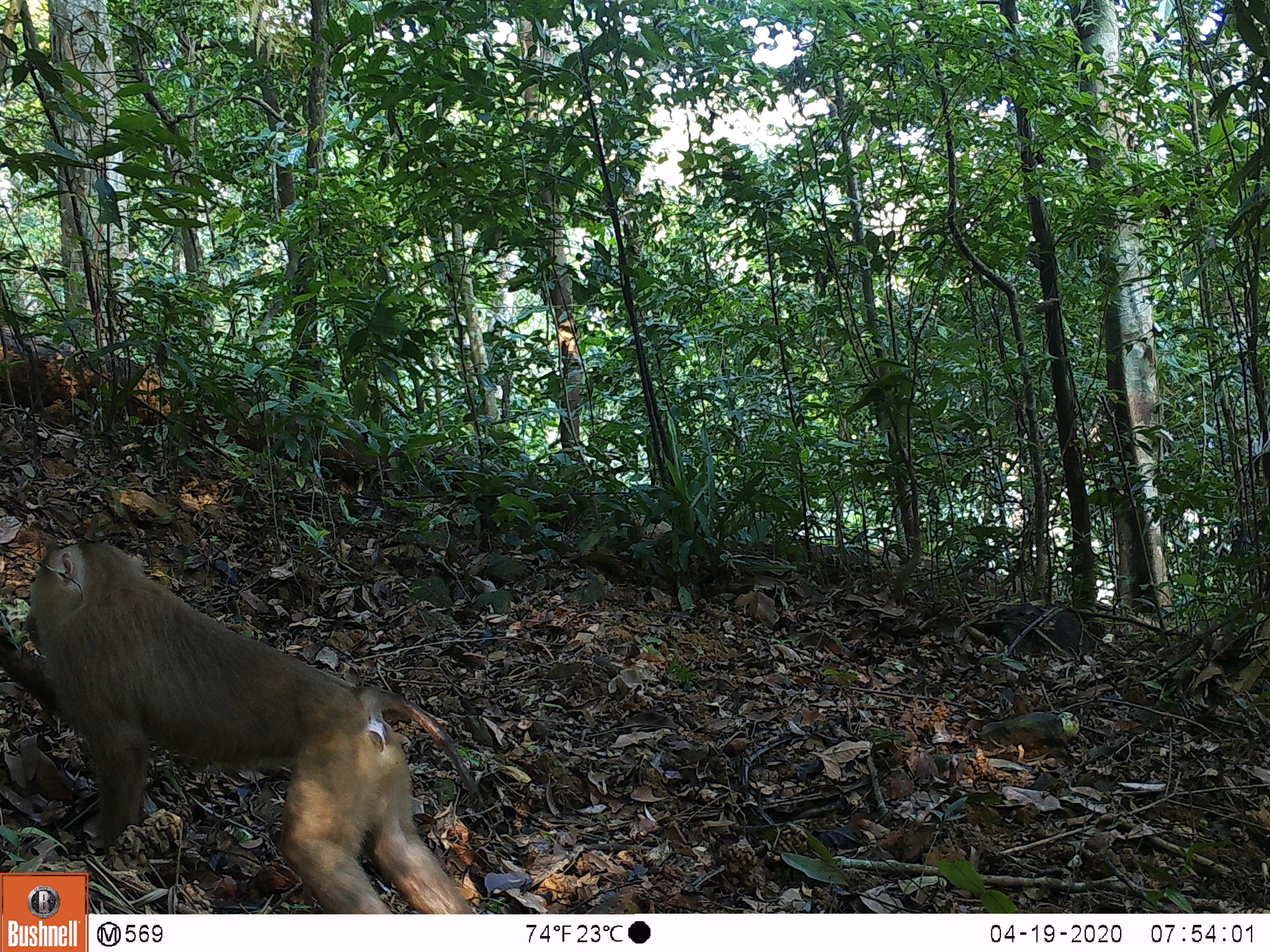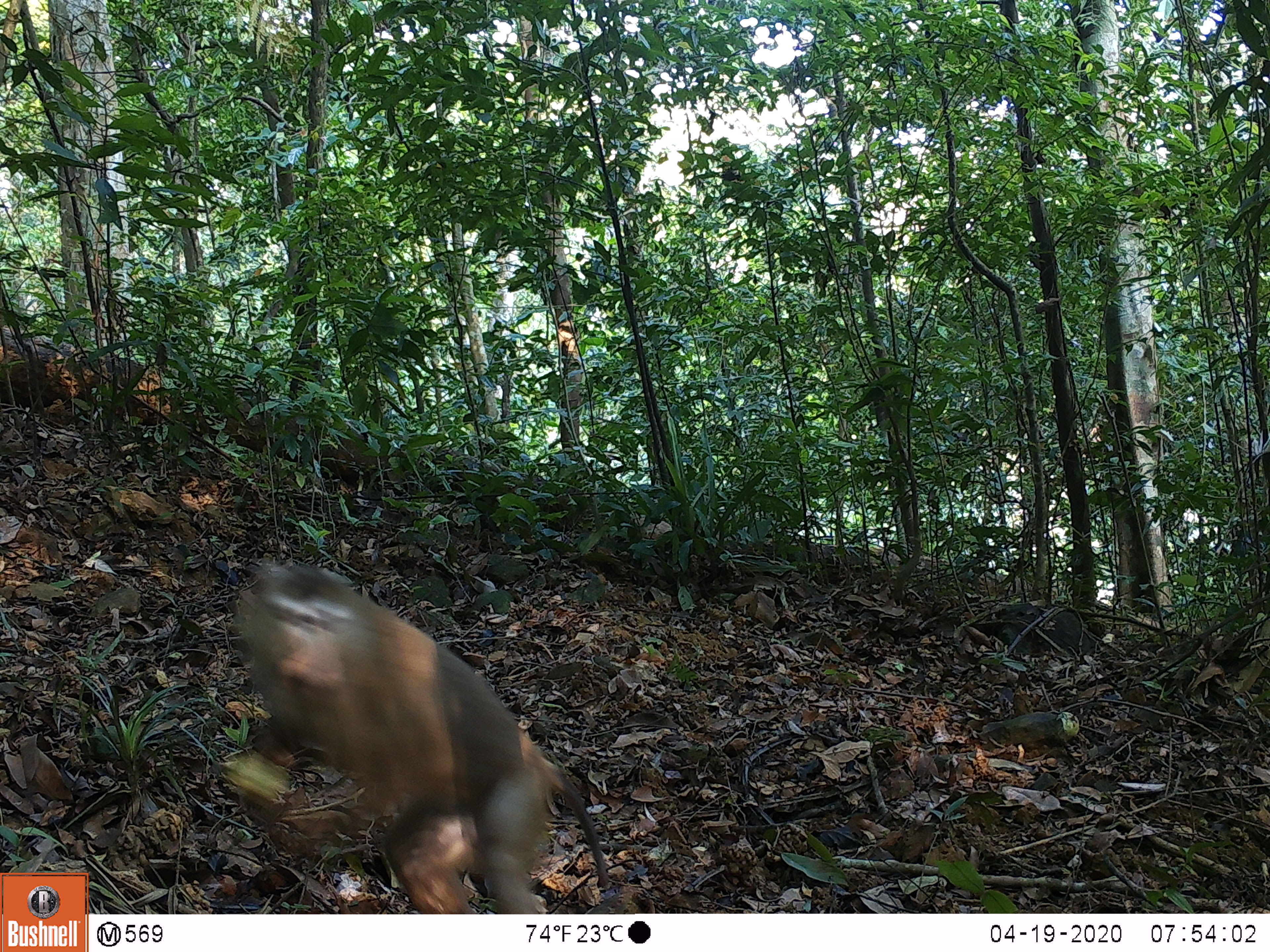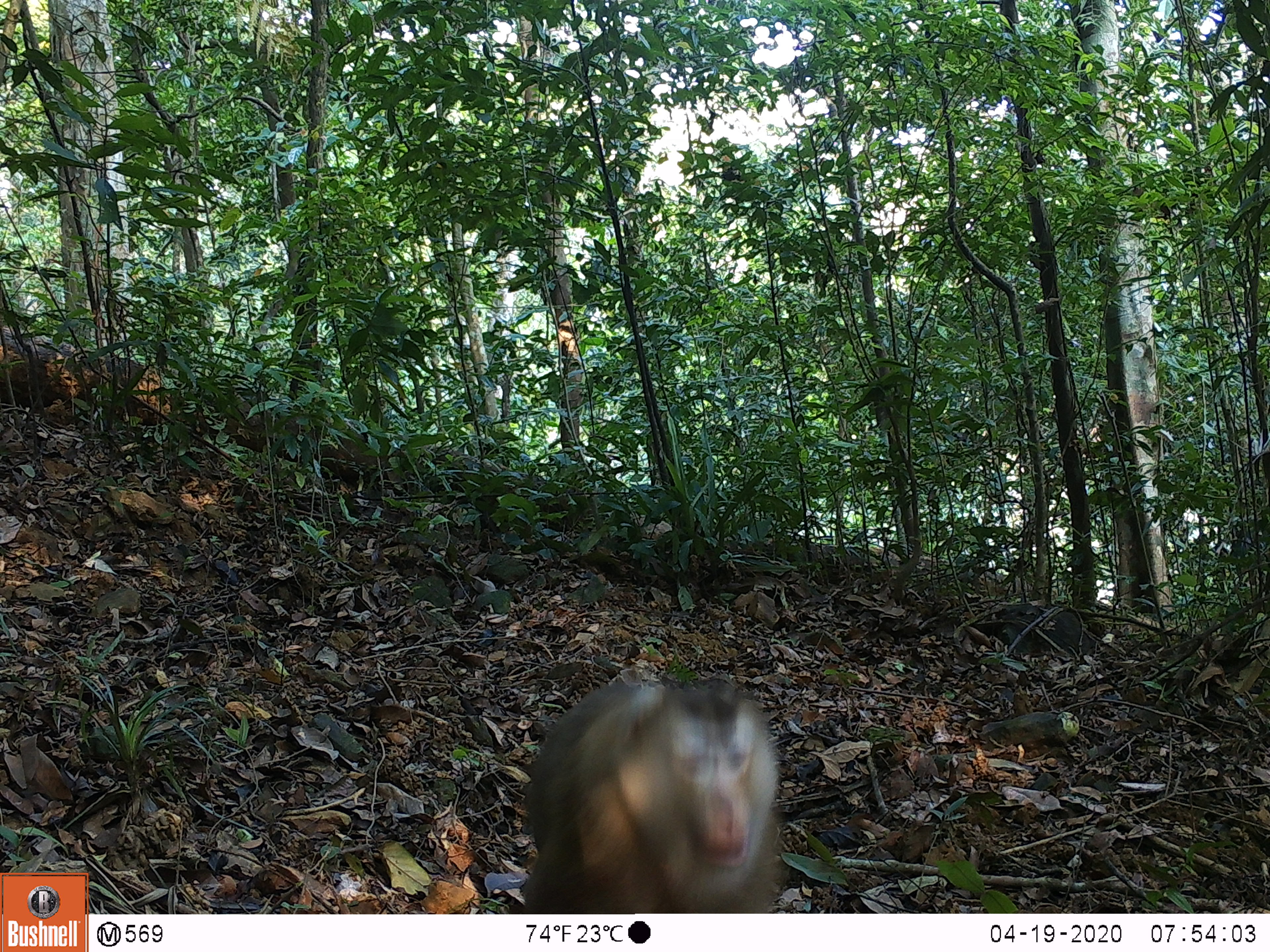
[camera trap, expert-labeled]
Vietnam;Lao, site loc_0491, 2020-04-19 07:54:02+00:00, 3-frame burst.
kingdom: Animalia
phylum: Chordata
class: Mammalia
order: Primates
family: Cercopithecidae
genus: Macaca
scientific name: Macaca nemestrina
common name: pig-tailed macaque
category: pig tailed macaque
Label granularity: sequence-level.